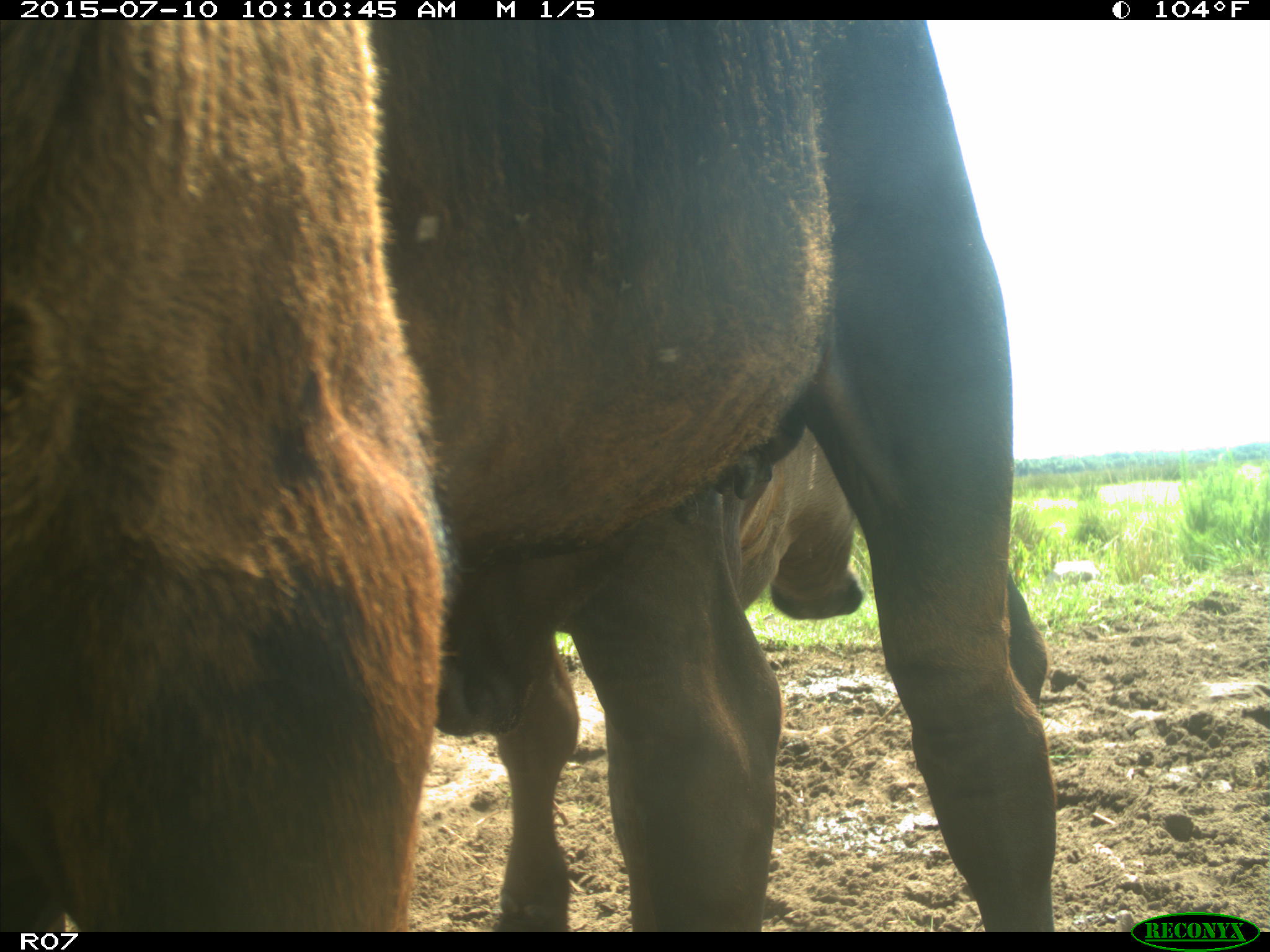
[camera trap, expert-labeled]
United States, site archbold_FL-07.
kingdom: Animalia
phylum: Chordata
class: Mammalia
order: Artiodactyla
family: Bovidae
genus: Bos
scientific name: Bos taurus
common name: domestic cow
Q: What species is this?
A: Bos taurus (domestic cow).